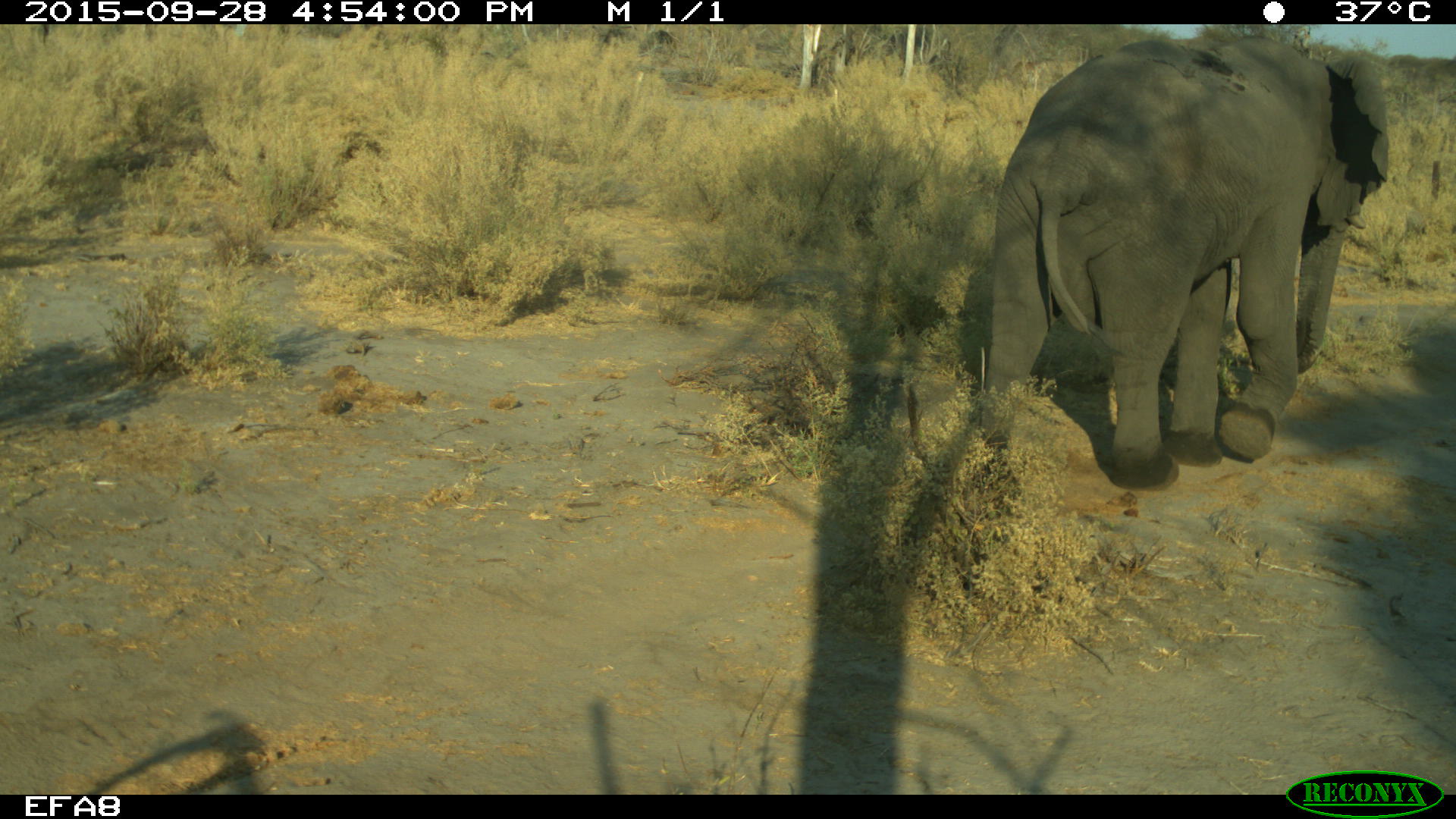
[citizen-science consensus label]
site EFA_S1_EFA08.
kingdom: Animalia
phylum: Chordata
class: Mammalia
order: Proboscidea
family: Elephantidae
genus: Loxodonta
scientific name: Loxodonta africana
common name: african bush elephant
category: elephant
Elephant (african bush elephant) (Loxodonta africana), count 1. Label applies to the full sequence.